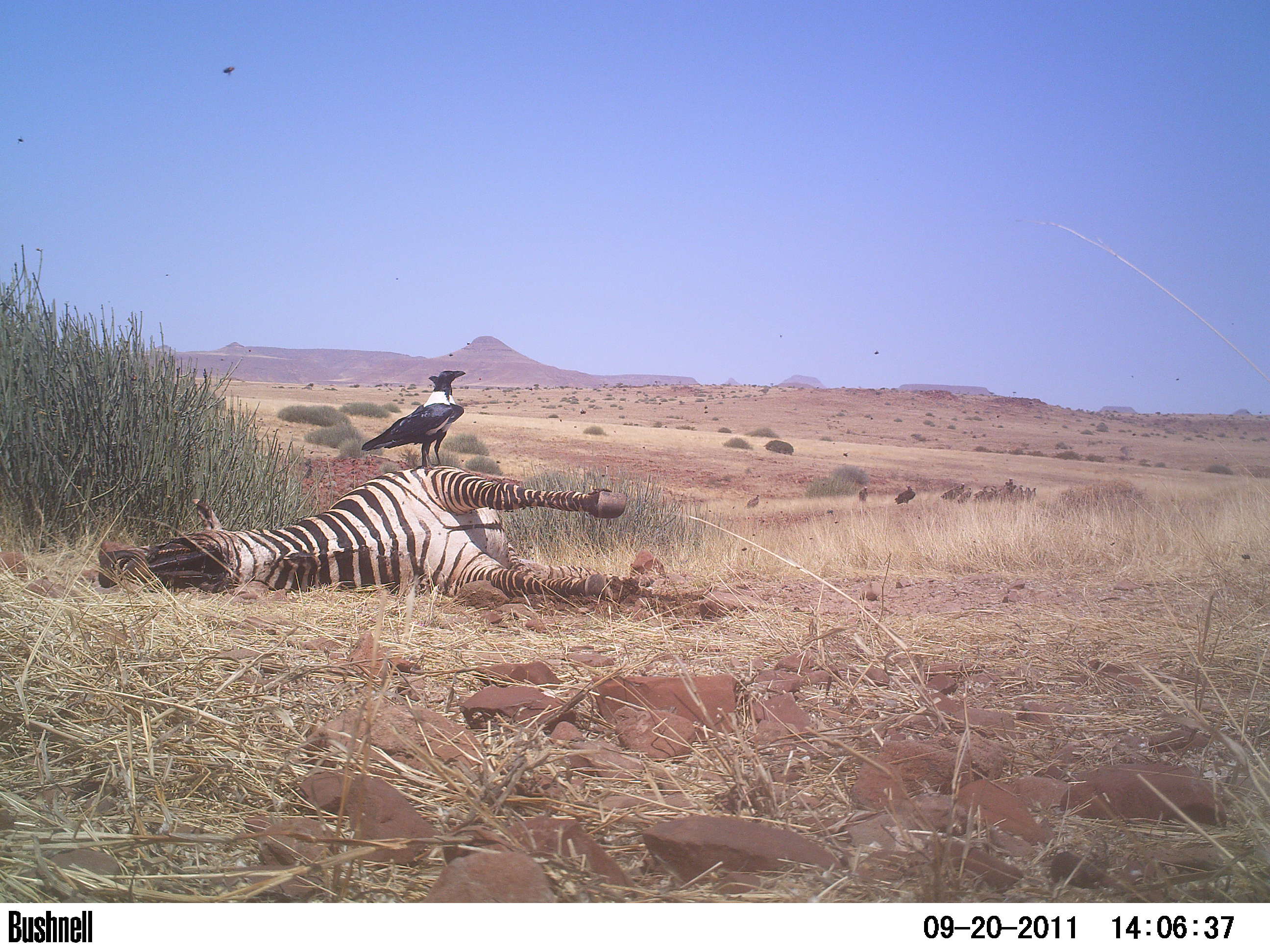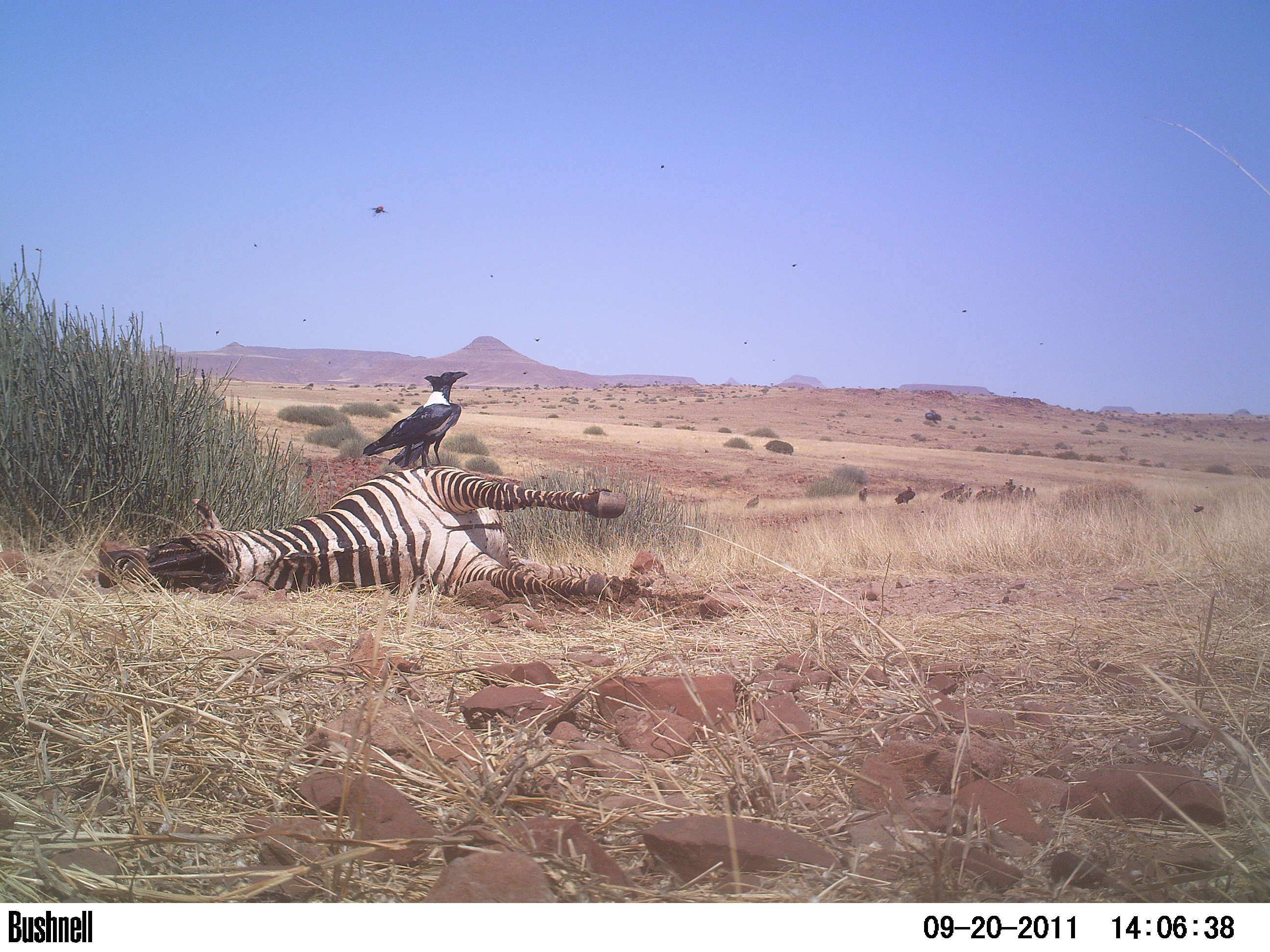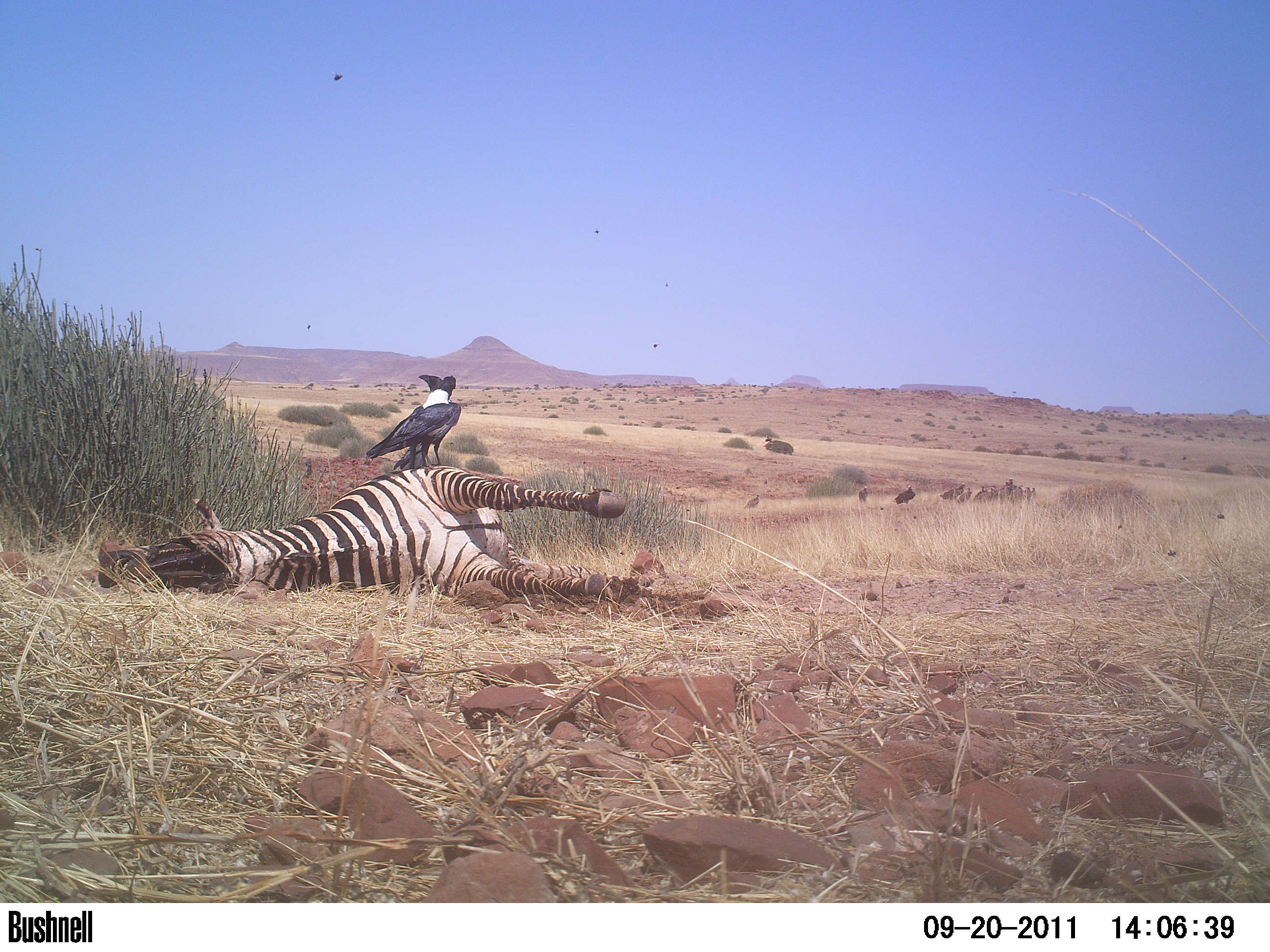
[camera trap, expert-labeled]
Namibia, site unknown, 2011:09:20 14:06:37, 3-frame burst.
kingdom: Animalia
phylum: Chordata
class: Aves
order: Passeriformes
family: Corvidae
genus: Corvus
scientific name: Corvus albus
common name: pied crow